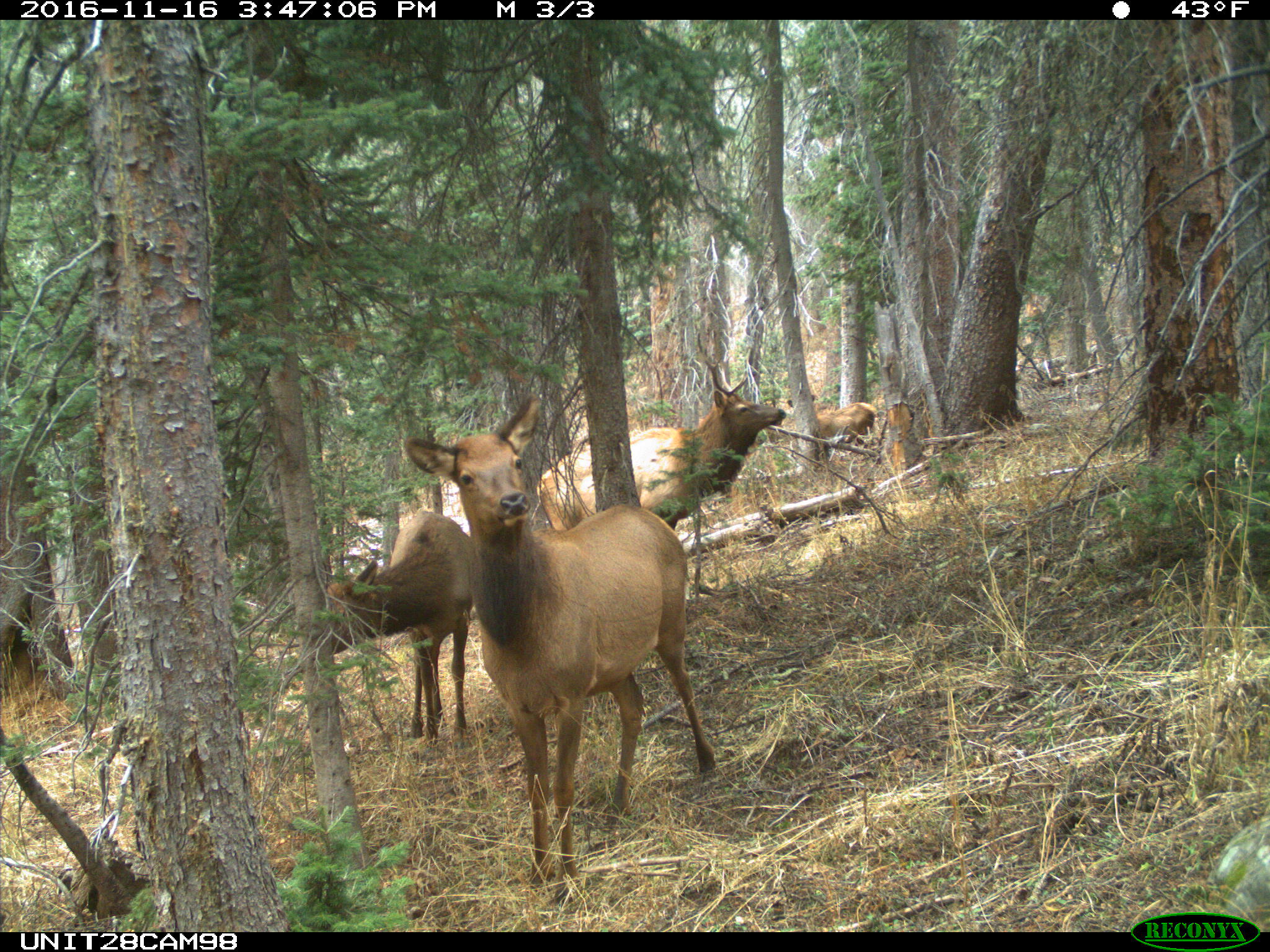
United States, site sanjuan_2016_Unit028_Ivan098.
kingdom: Animalia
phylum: Chordata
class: Mammalia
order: Artiodactyla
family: Cervidae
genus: Cervus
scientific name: Cervus elaphus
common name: red deer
Cervus elaphus (red deer).